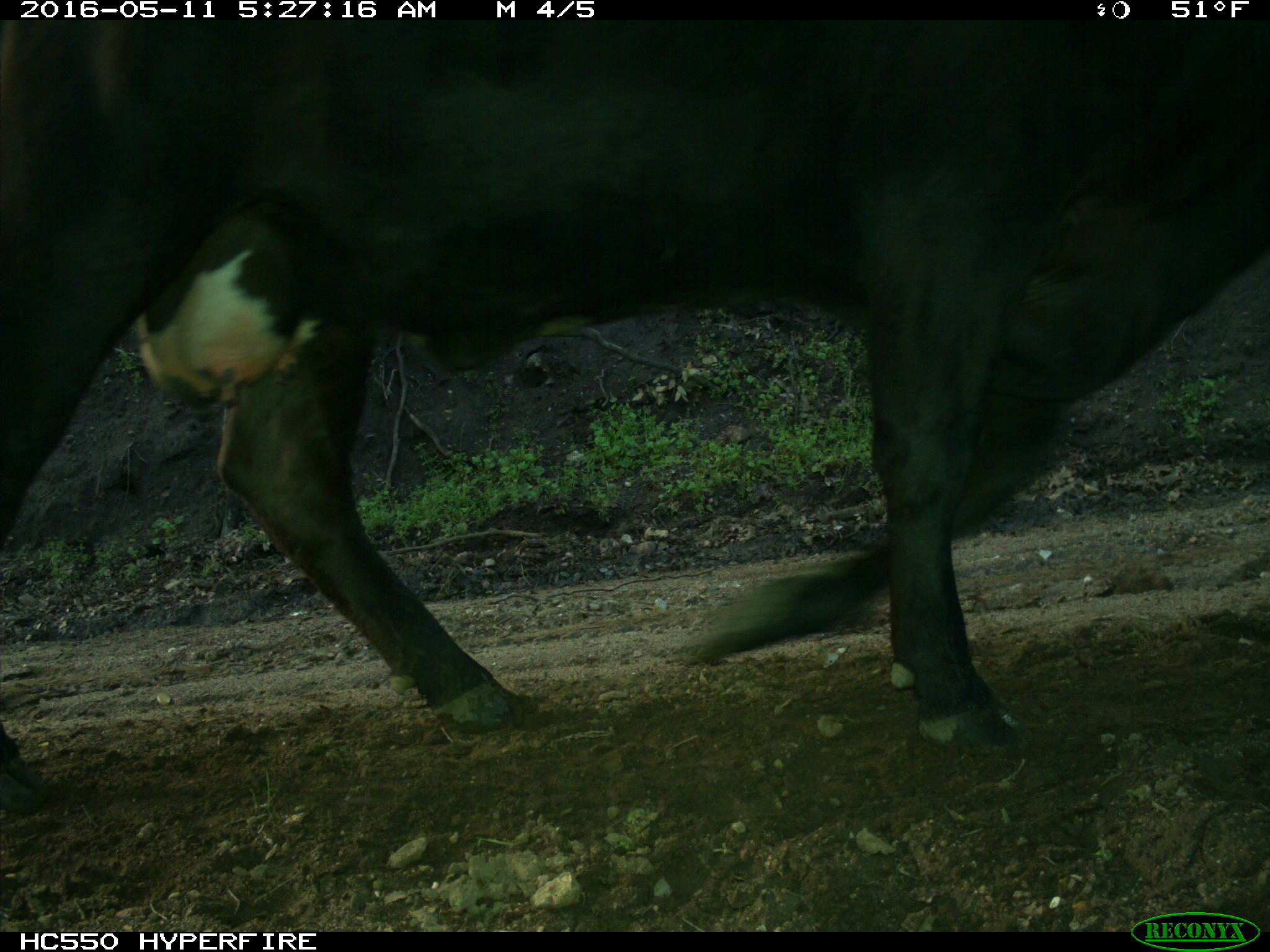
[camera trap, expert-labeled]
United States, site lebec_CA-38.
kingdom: Animalia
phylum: Chordata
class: Mammalia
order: Artiodactyla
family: Bovidae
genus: Bos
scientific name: Bos taurus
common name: domestic cow